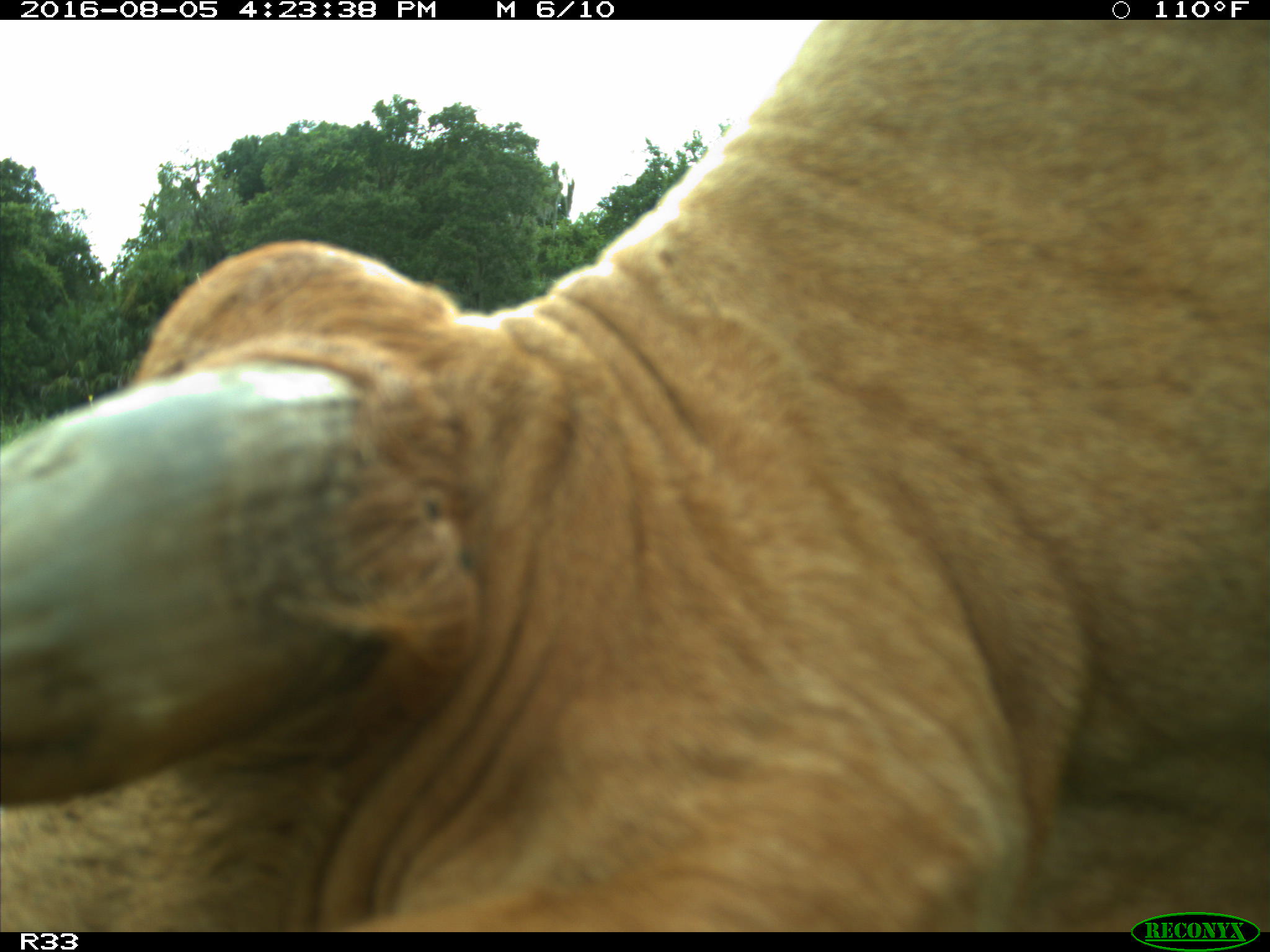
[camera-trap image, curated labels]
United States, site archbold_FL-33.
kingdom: Animalia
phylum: Chordata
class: Mammalia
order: Artiodactyla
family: Bovidae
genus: Bos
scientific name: Bos taurus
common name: domestic cow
Bos taurus (domestic cow).